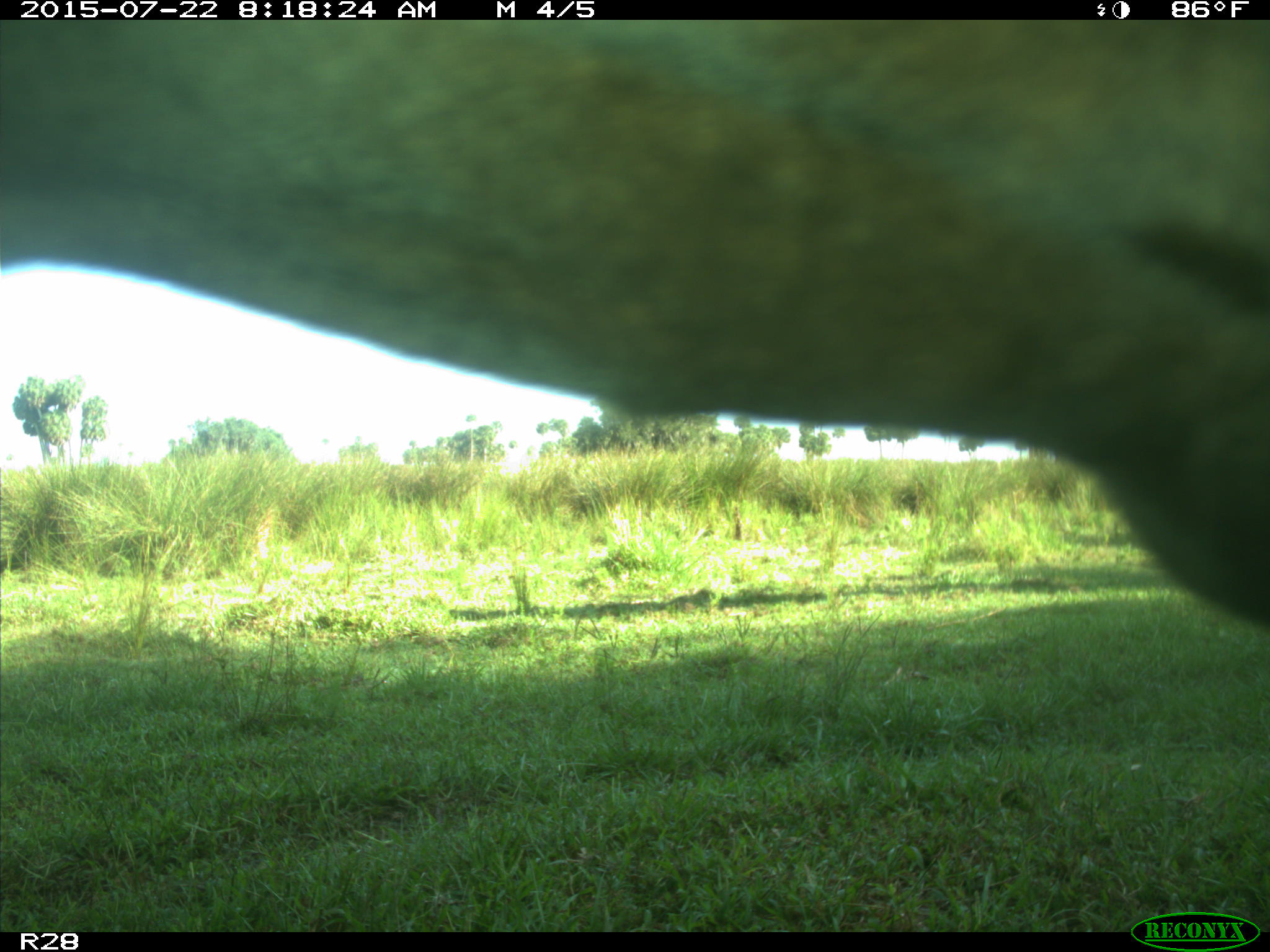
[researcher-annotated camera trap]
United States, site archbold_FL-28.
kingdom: Animalia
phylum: Chordata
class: Mammalia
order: Artiodactyla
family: Bovidae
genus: Bos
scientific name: Bos taurus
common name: domestic cow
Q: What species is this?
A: Bos taurus (domestic cow).